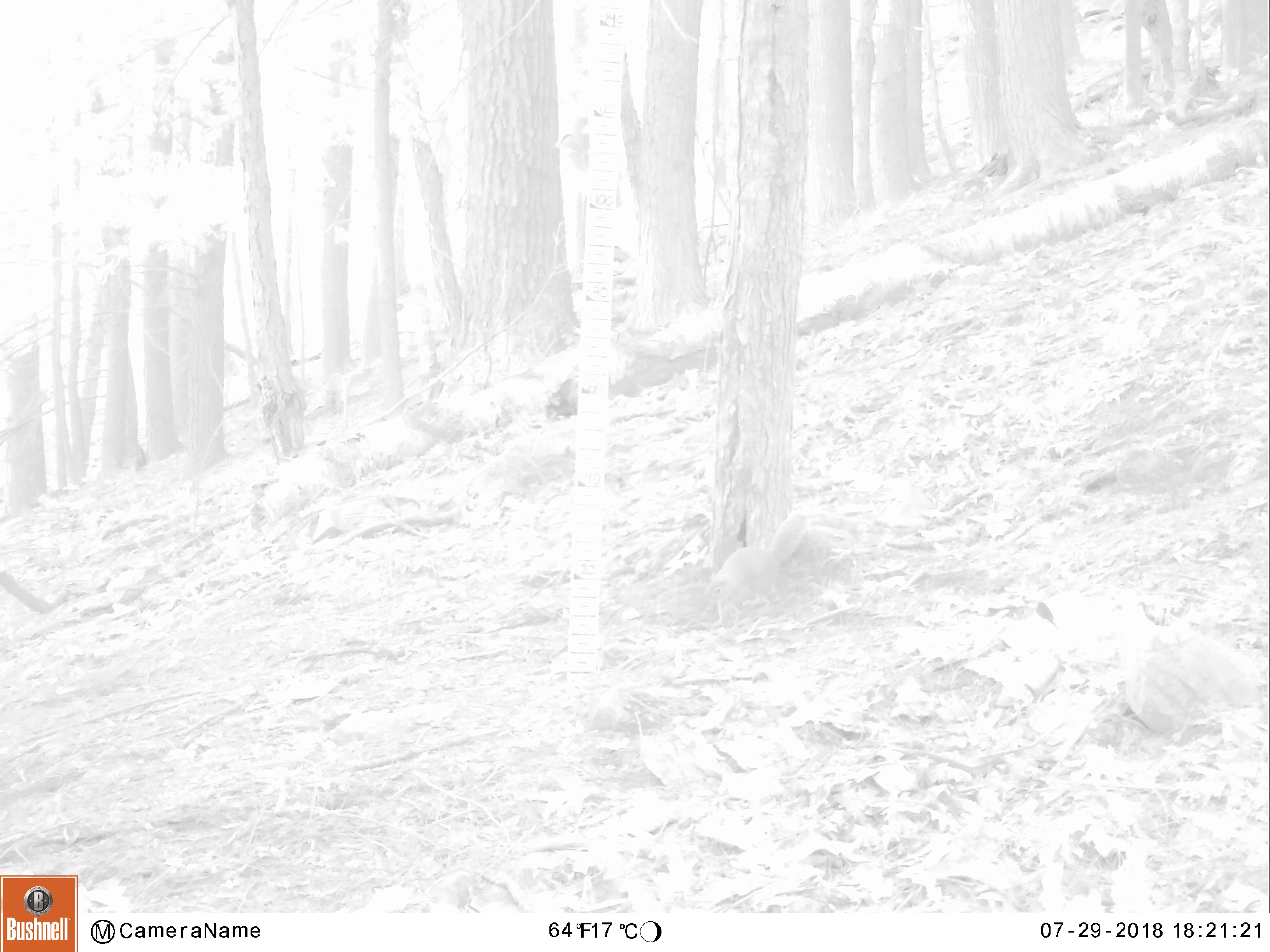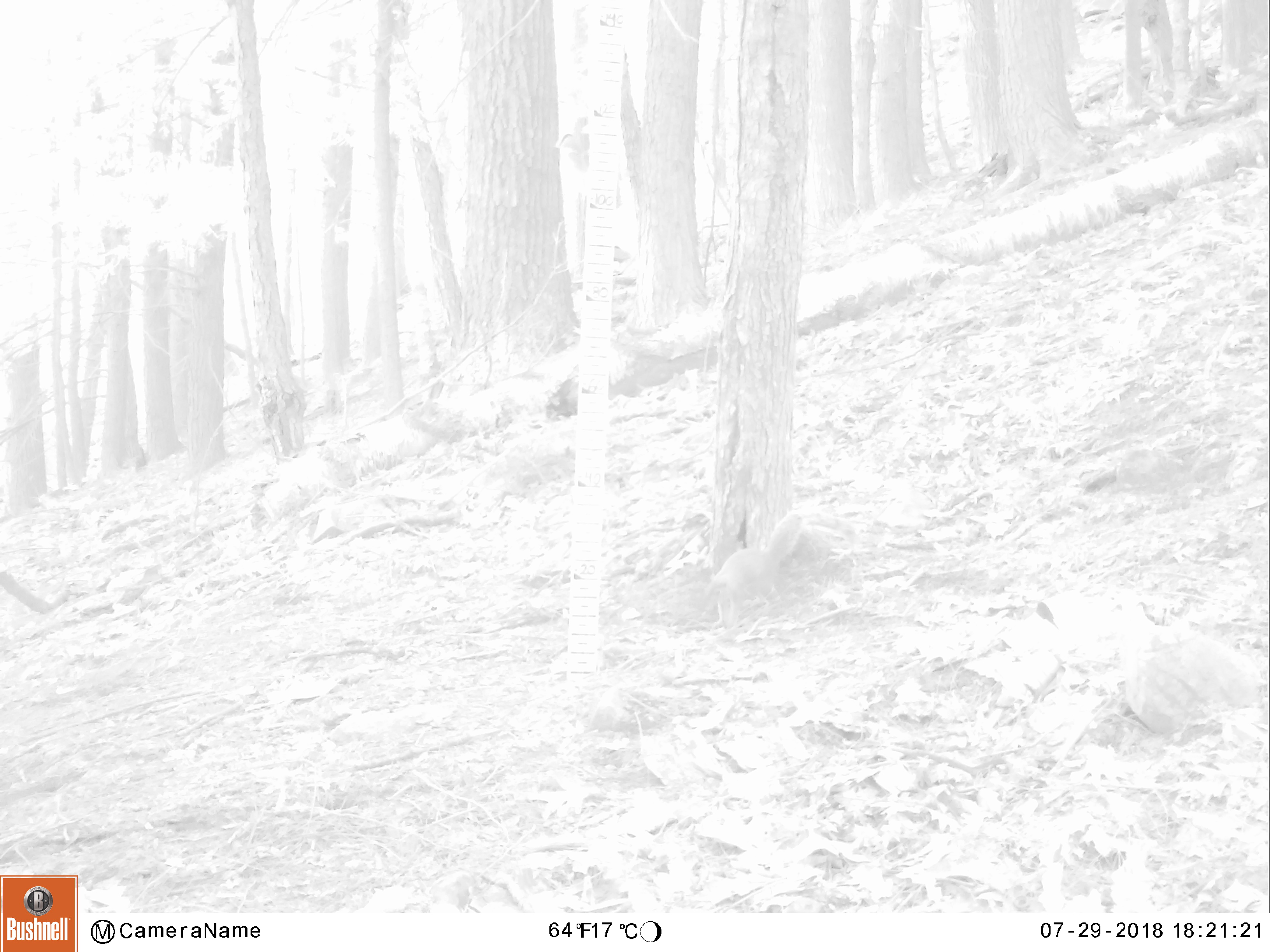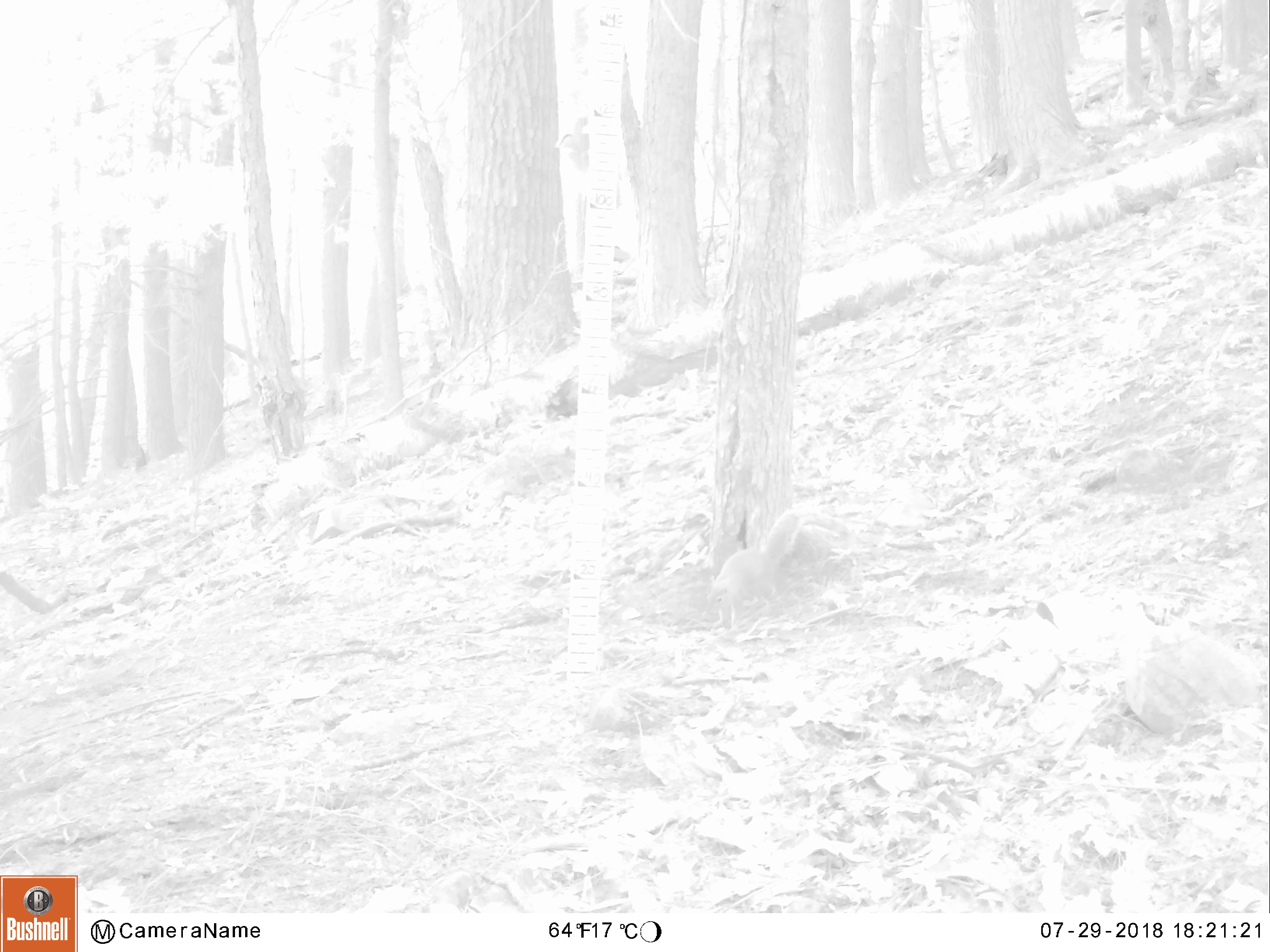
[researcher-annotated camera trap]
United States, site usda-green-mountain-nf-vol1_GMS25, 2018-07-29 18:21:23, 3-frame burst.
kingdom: Animalia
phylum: Chordata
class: Mammalia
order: Rodentia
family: Sciuridae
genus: Sciurus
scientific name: Sciurus carolinensis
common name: gray squirrel